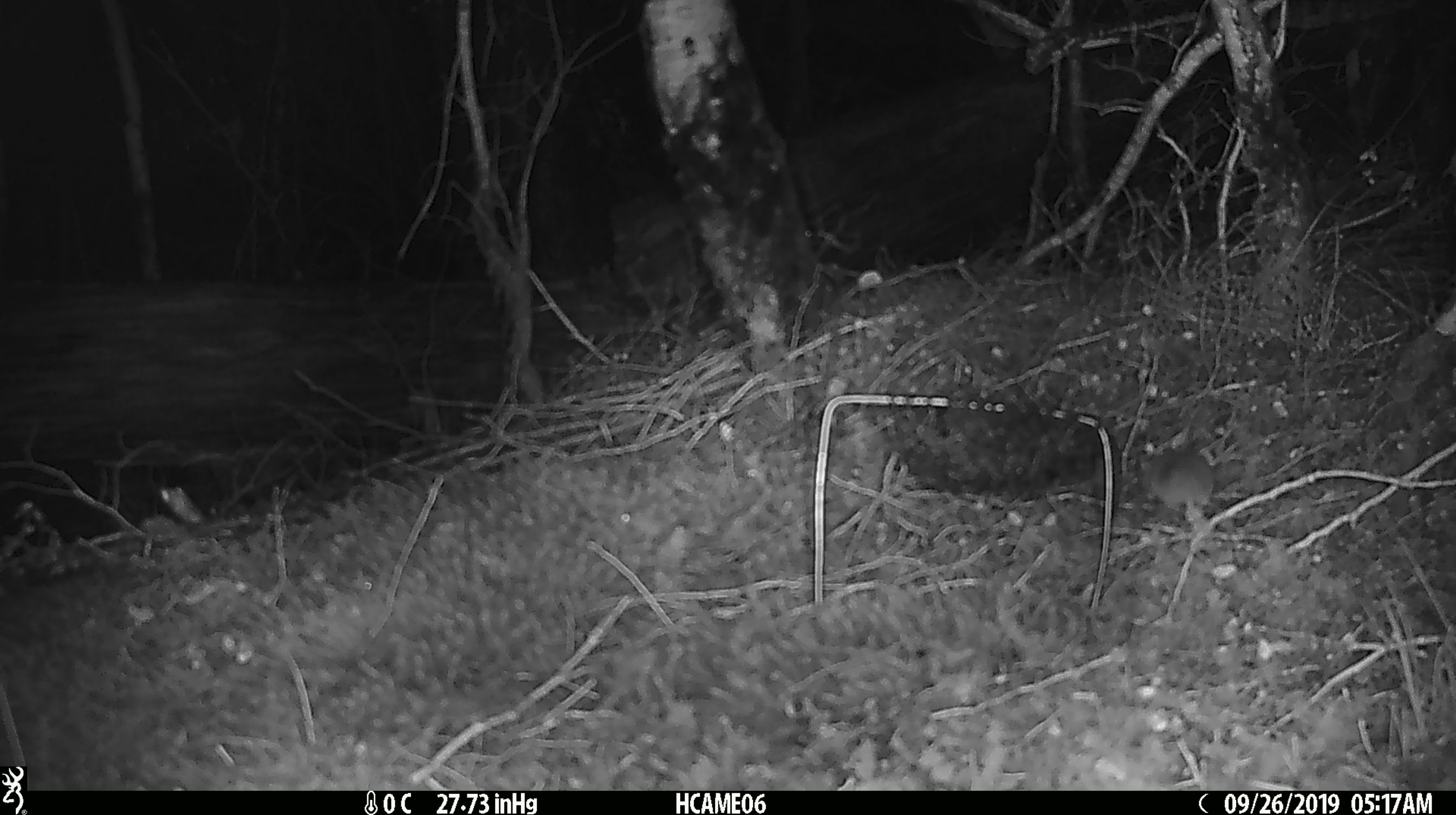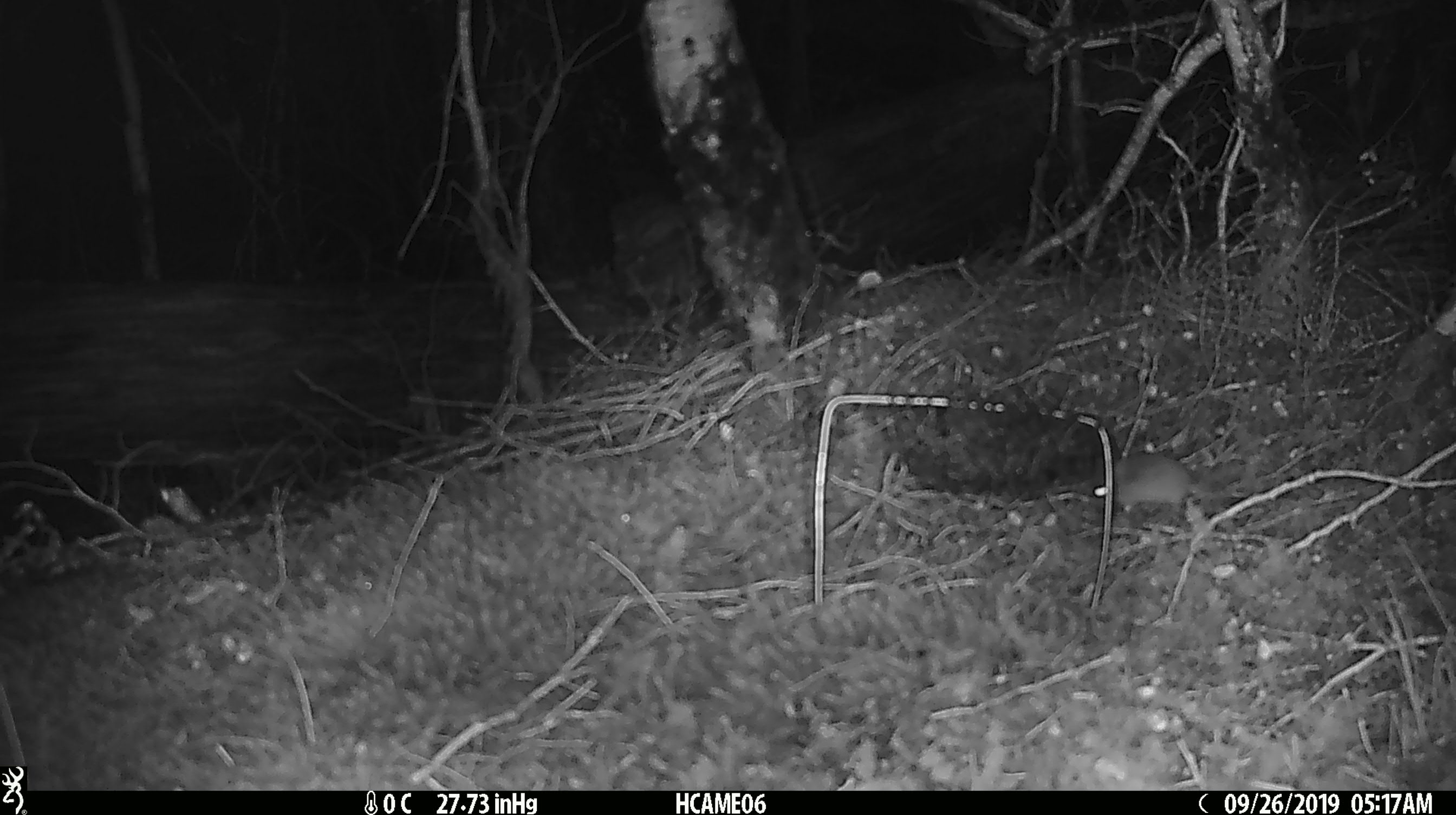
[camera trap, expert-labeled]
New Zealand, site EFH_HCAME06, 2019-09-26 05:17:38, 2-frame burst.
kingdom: Animalia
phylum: Chordata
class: Mammalia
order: Rodentia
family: Muridae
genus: Mus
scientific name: Mus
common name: mouse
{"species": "mouse (Mus)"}